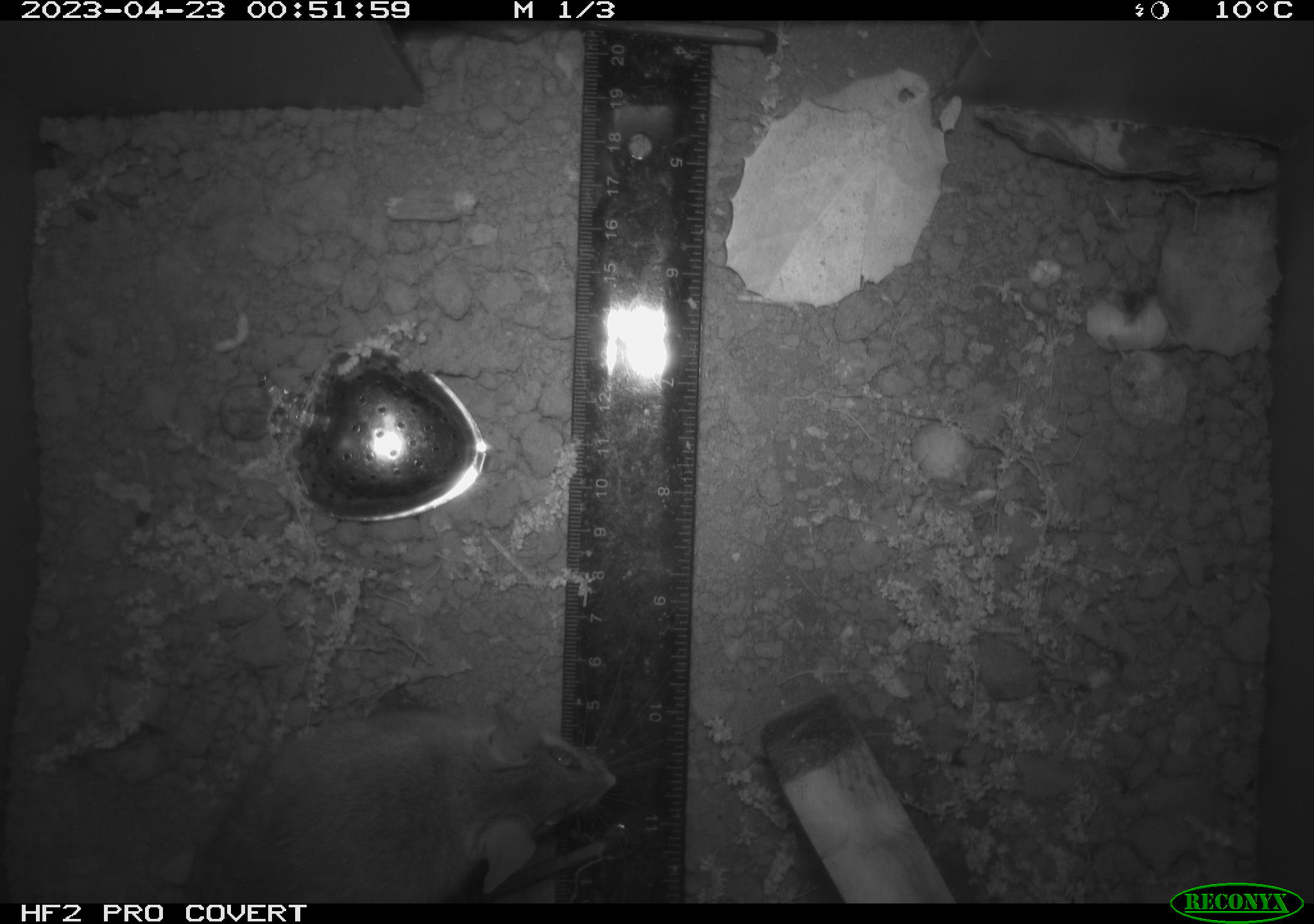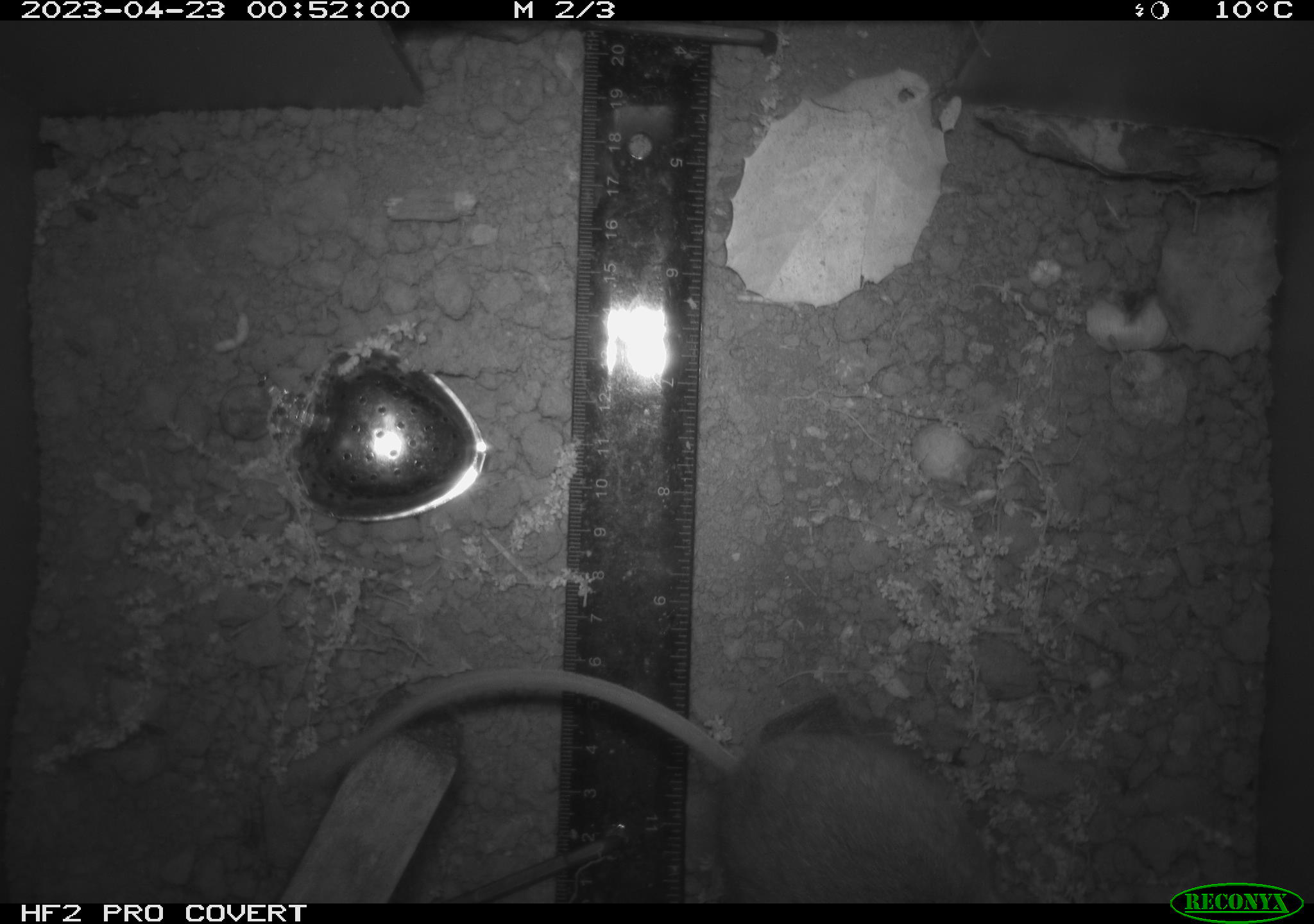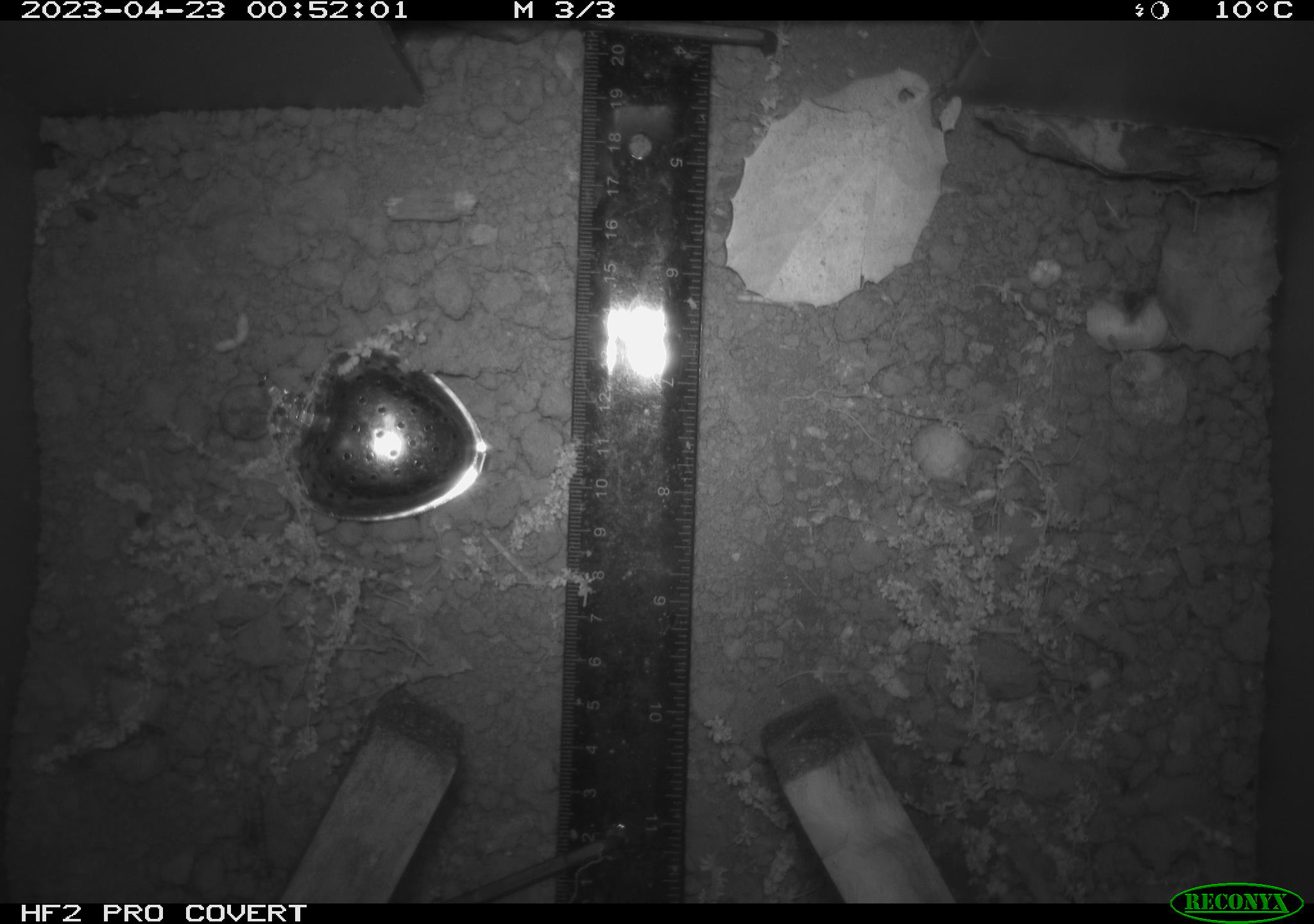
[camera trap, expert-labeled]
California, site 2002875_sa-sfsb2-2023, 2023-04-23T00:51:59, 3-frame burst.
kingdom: Animalia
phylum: Chordata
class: Mammalia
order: Rodentia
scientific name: Rodentia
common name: mouse species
Mouse species (Rodentia).